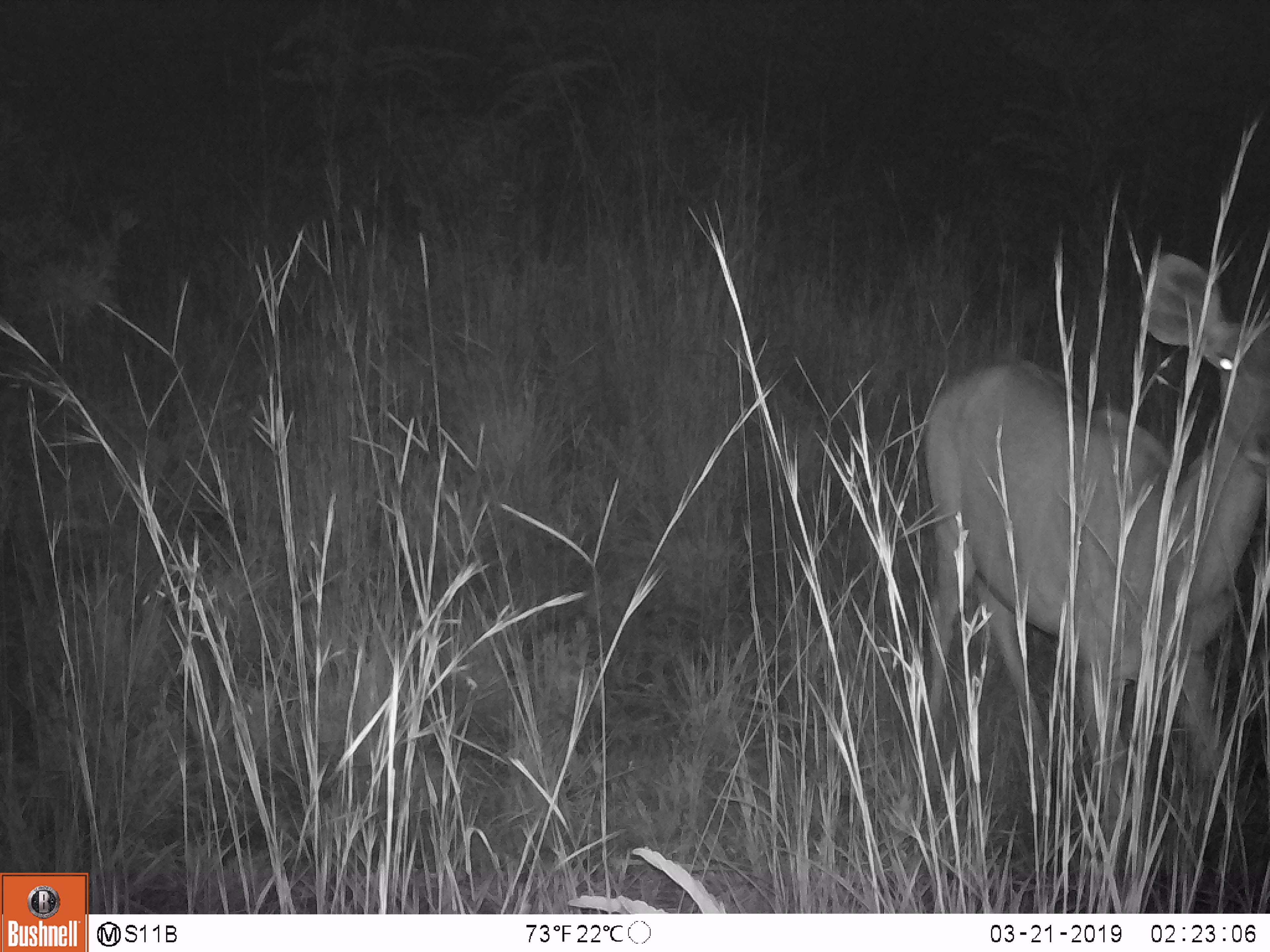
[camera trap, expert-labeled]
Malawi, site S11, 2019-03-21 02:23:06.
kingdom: Animalia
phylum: Chordata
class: Mammalia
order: Artiodactyla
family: Bovidae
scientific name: Antilopinae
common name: small antelope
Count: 1.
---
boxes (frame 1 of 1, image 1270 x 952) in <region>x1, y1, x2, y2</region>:
small antelope: <region>897, 243, 1265, 846</region>